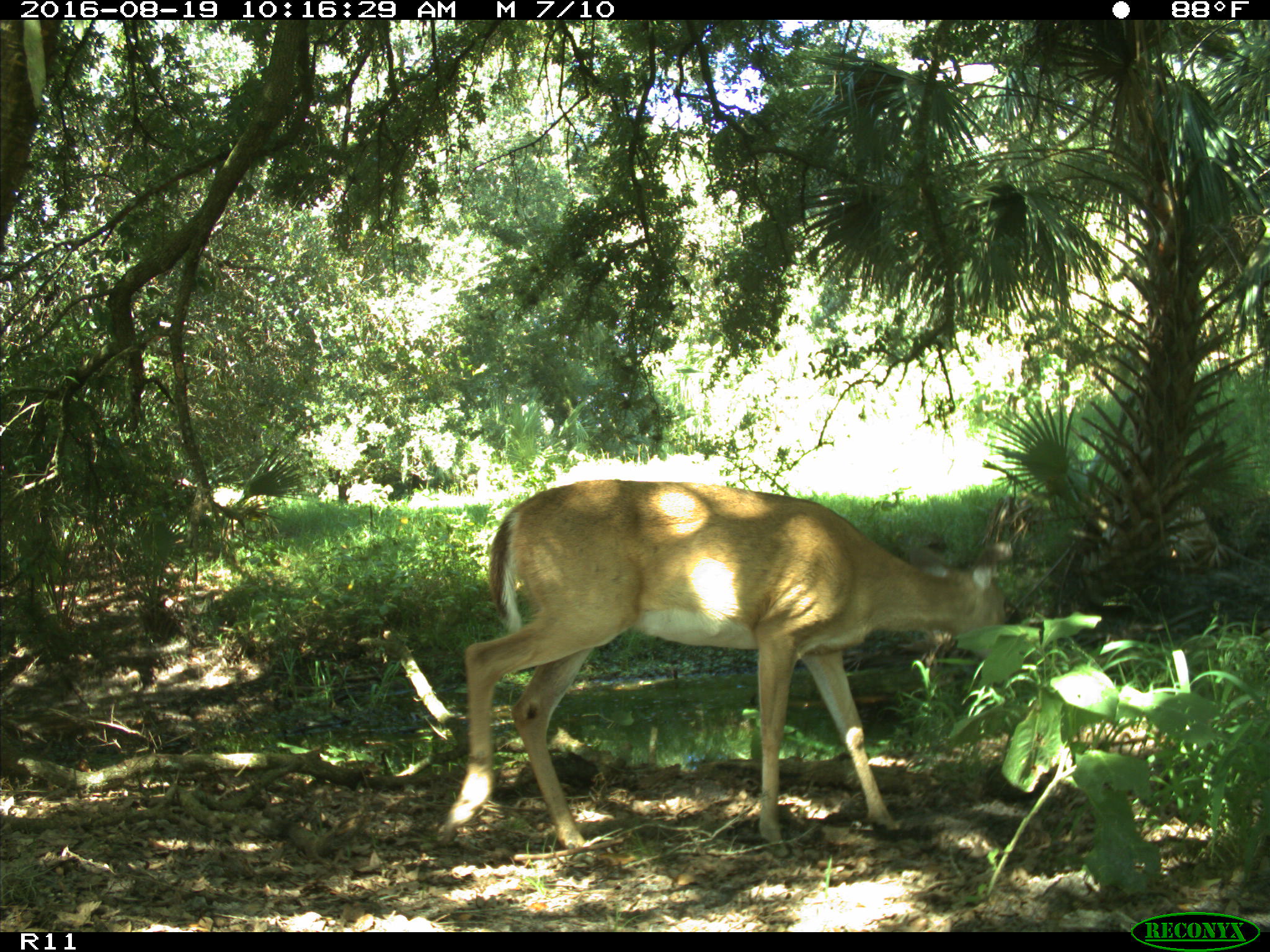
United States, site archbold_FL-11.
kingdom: Animalia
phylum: Chordata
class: Mammalia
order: Artiodactyla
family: Cervidae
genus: Odocoileus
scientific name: Odocoileus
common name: deer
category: unidentified deer